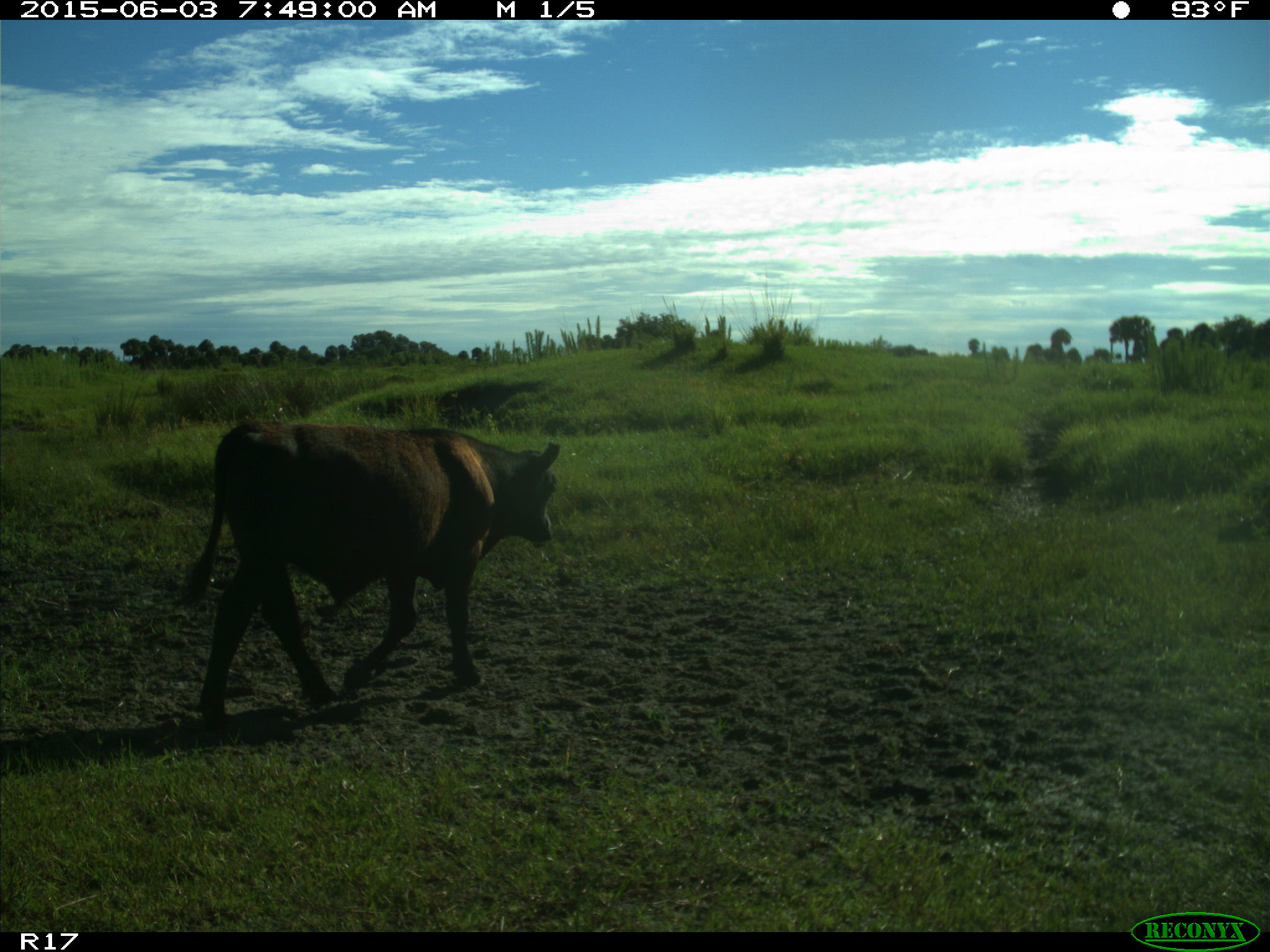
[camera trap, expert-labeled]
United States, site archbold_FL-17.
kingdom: Animalia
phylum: Chordata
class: Mammalia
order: Artiodactyla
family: Bovidae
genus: Bos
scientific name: Bos taurus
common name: domestic cow